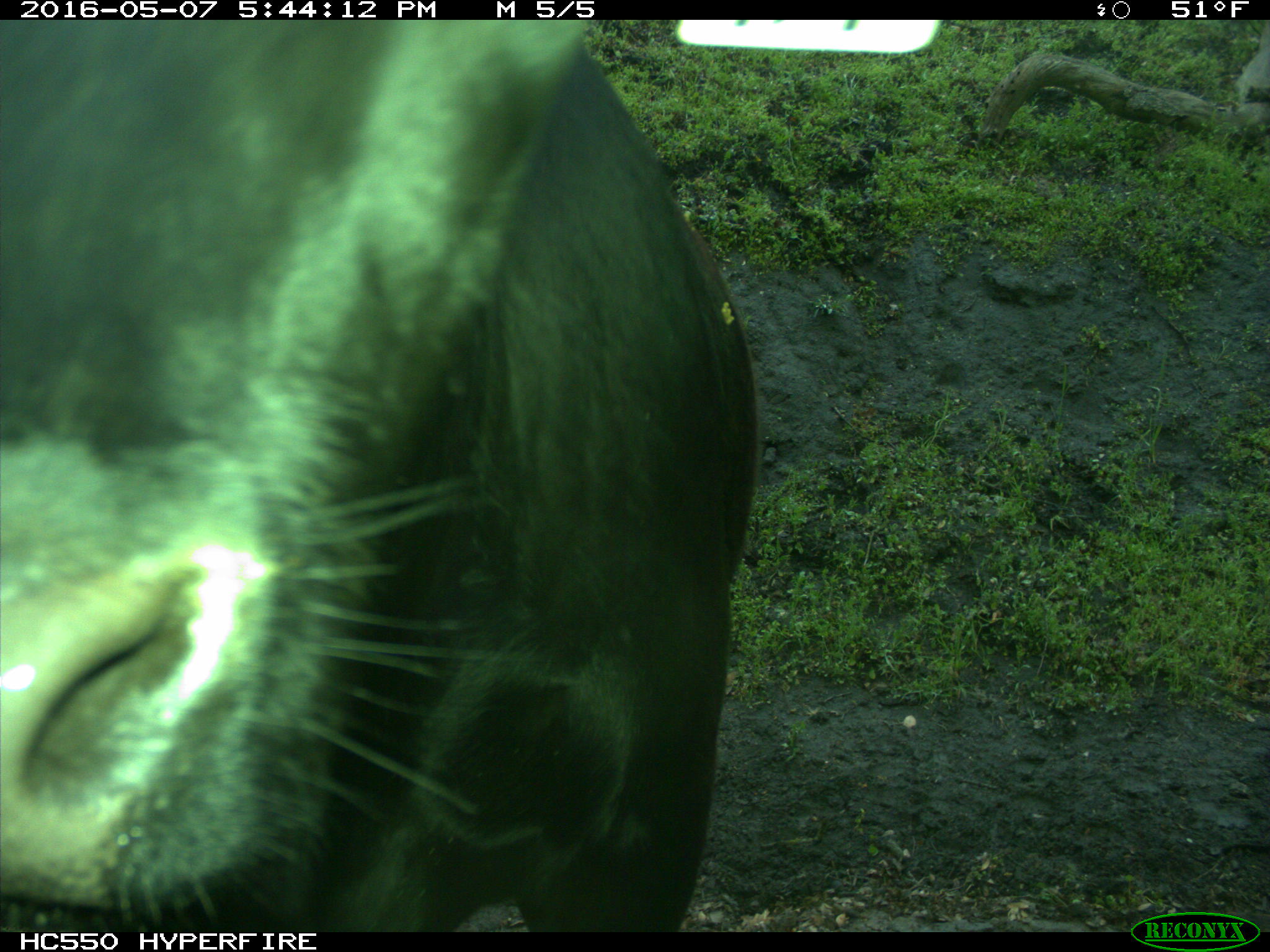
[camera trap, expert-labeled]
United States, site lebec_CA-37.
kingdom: Animalia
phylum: Chordata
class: Mammalia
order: Artiodactyla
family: Bovidae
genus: Bos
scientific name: Bos taurus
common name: domestic cow